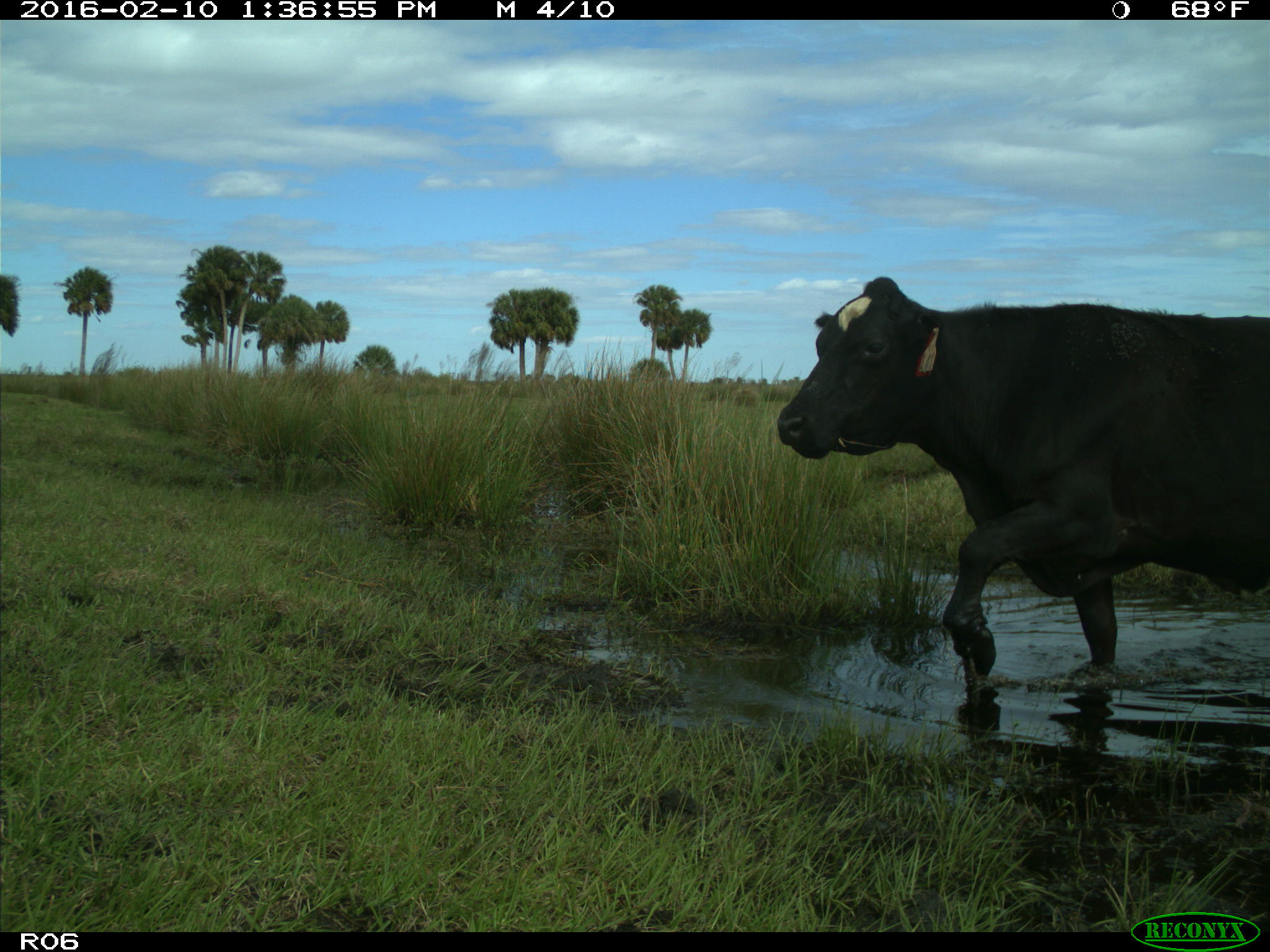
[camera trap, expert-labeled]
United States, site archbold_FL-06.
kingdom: Animalia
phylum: Chordata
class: Mammalia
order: Artiodactyla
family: Bovidae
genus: Bos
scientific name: Bos taurus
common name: domestic cow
Bos taurus (domestic cow).